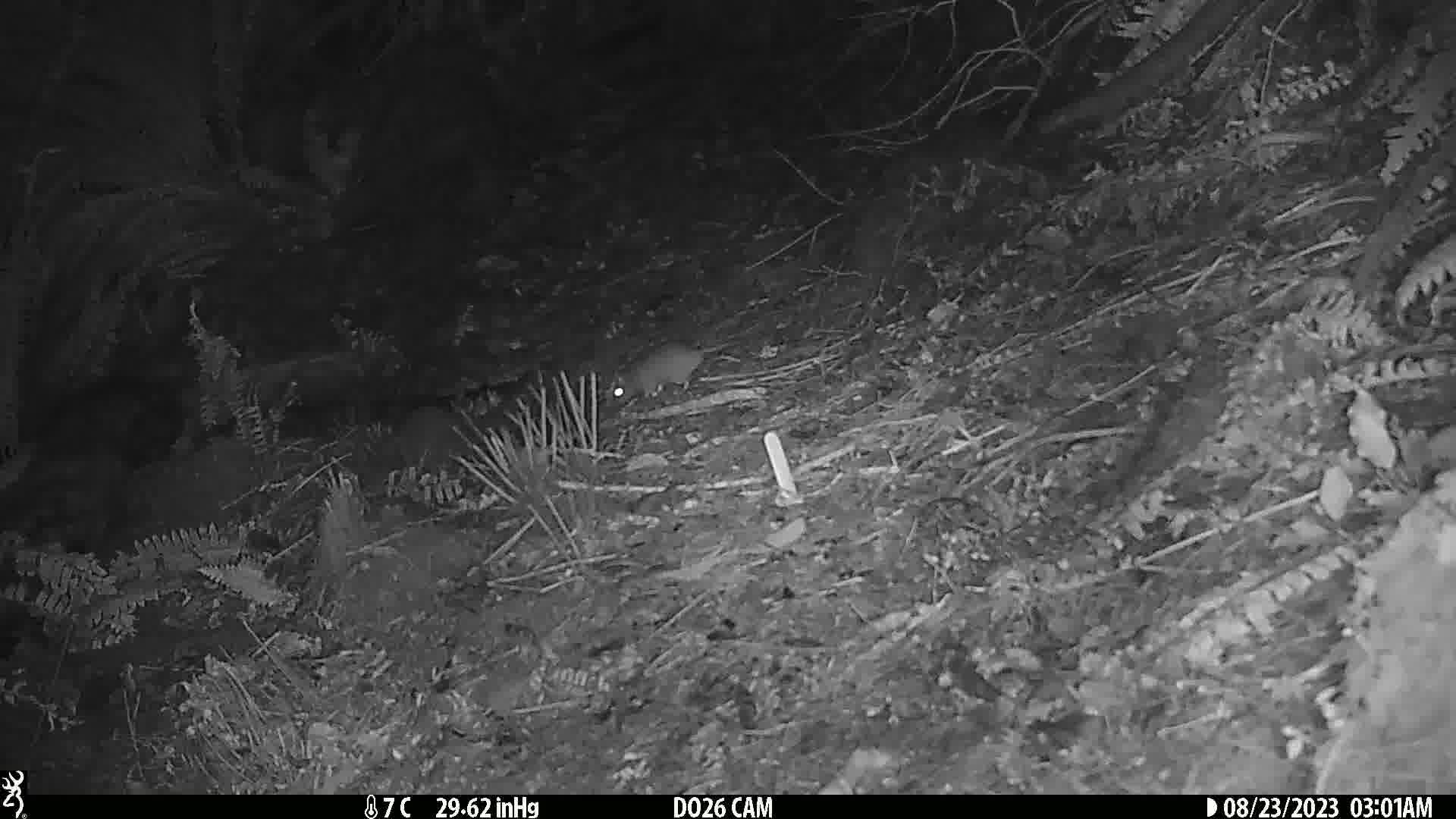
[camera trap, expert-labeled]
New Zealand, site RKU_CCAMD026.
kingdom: Animalia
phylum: Chordata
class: Mammalia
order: Rodentia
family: Muridae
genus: Rattus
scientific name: Rattus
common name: rat